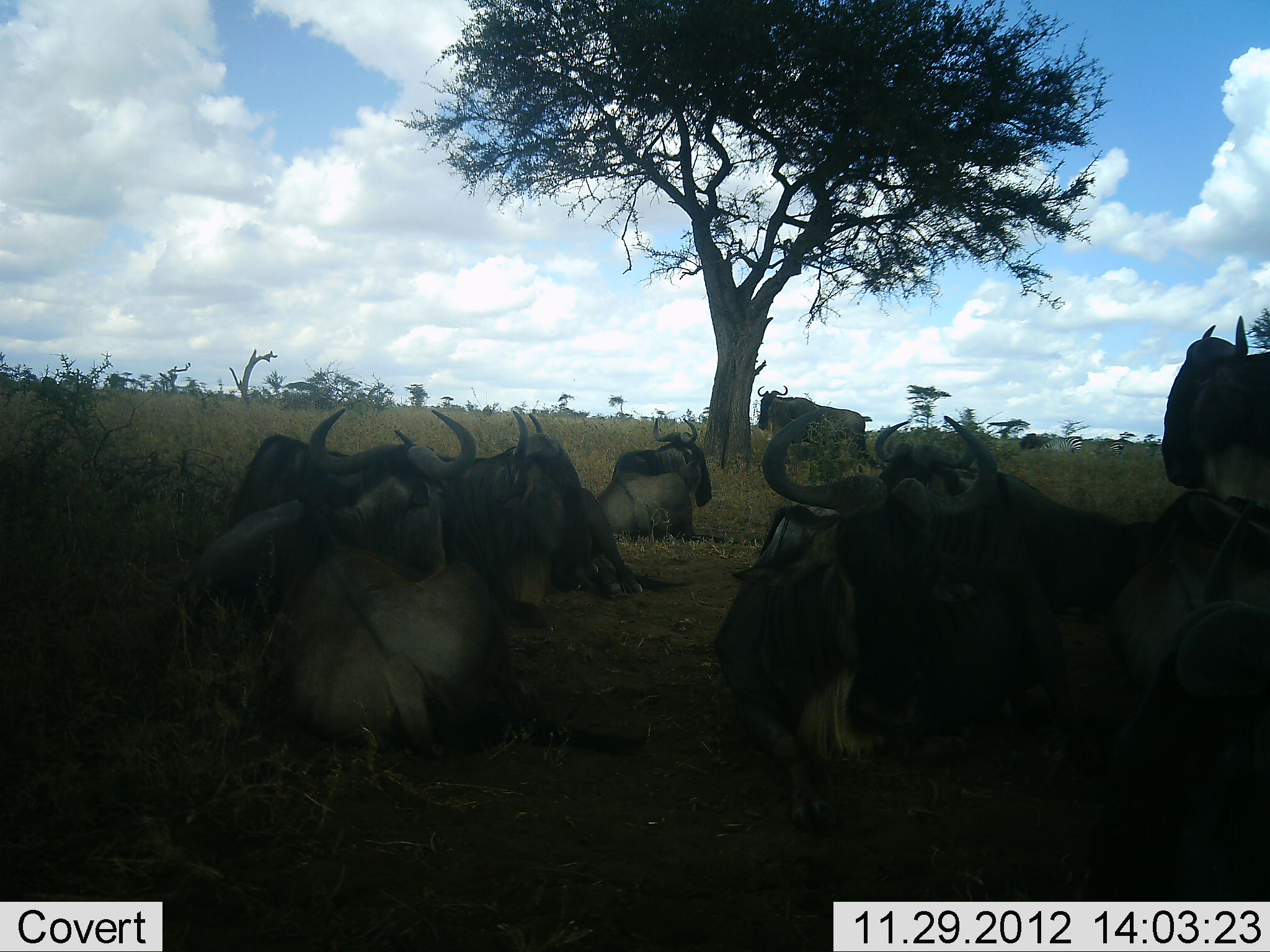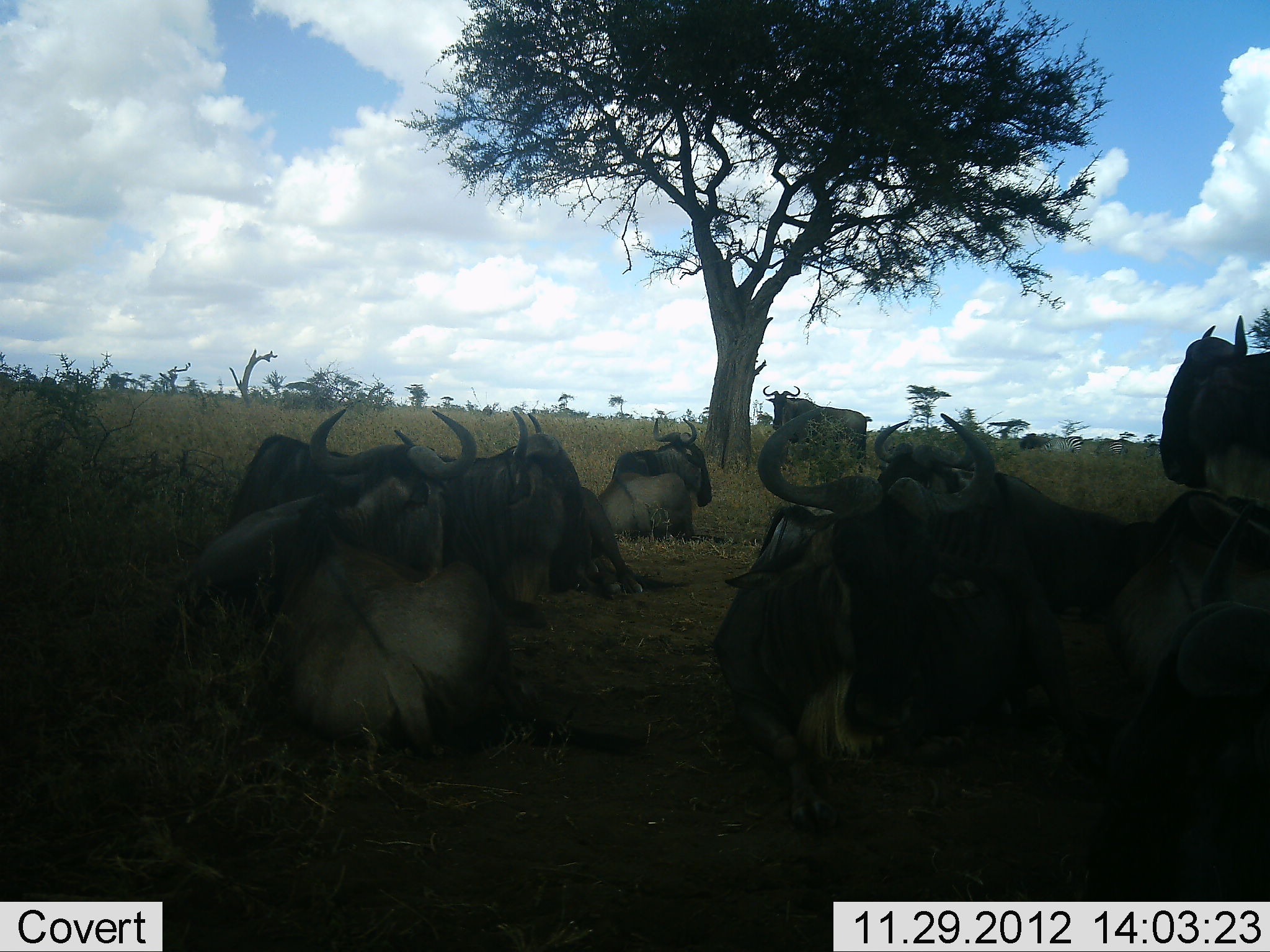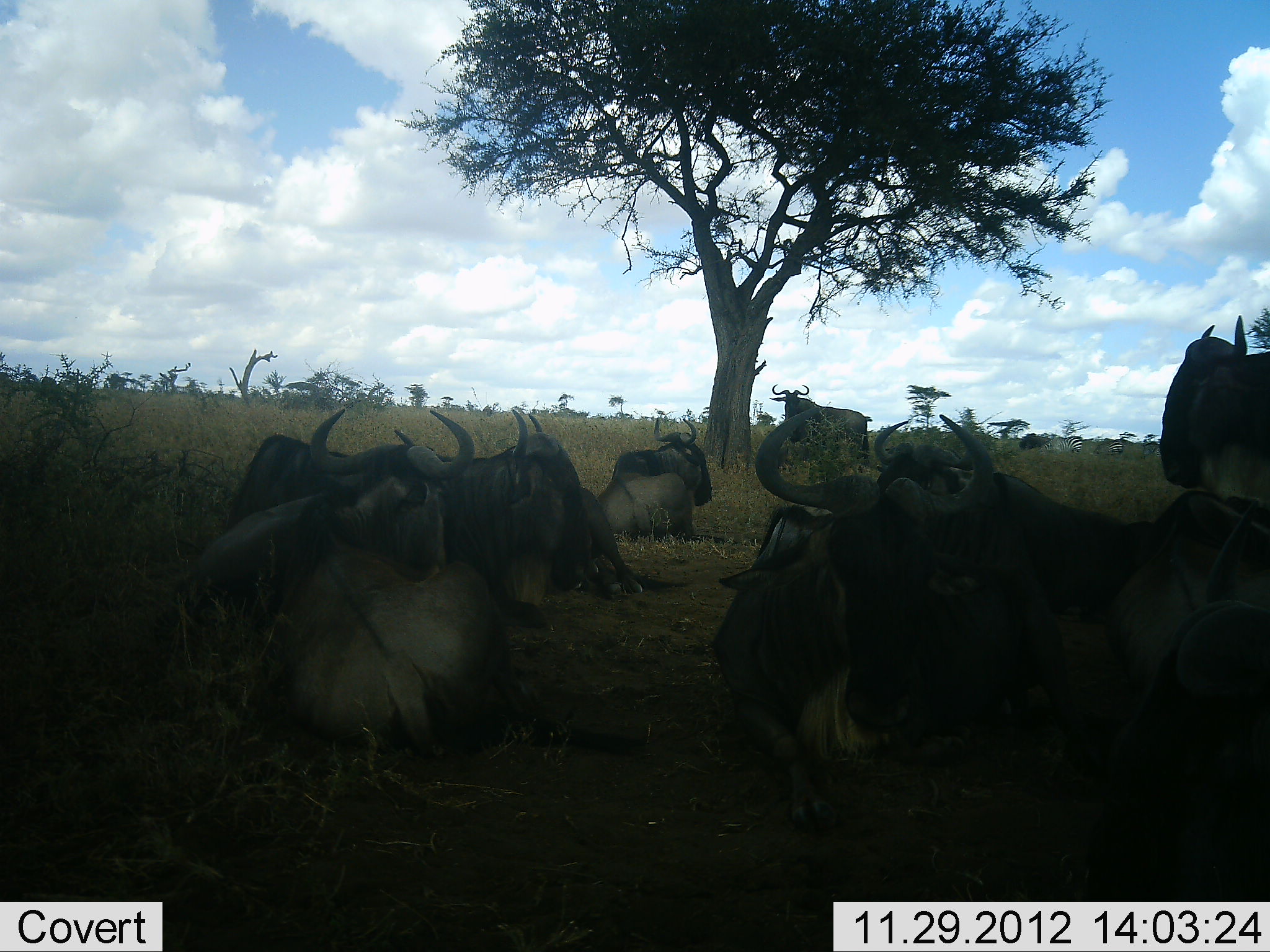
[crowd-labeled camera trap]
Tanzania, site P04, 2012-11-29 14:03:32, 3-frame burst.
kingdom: Animalia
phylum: Chordata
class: Mammalia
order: Artiodactyla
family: Bovidae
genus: Connochaetes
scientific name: Connochaetes taurinus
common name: blue wildebeest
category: wildebeest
Wildebeest (blue wildebeest) (Connochaetes taurinus), count 10. Behavior (volunteer vote fractions): standing 58%, resting 100%, moving 8%, interacting 0%. Young present (vote fraction): 0%. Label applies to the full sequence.